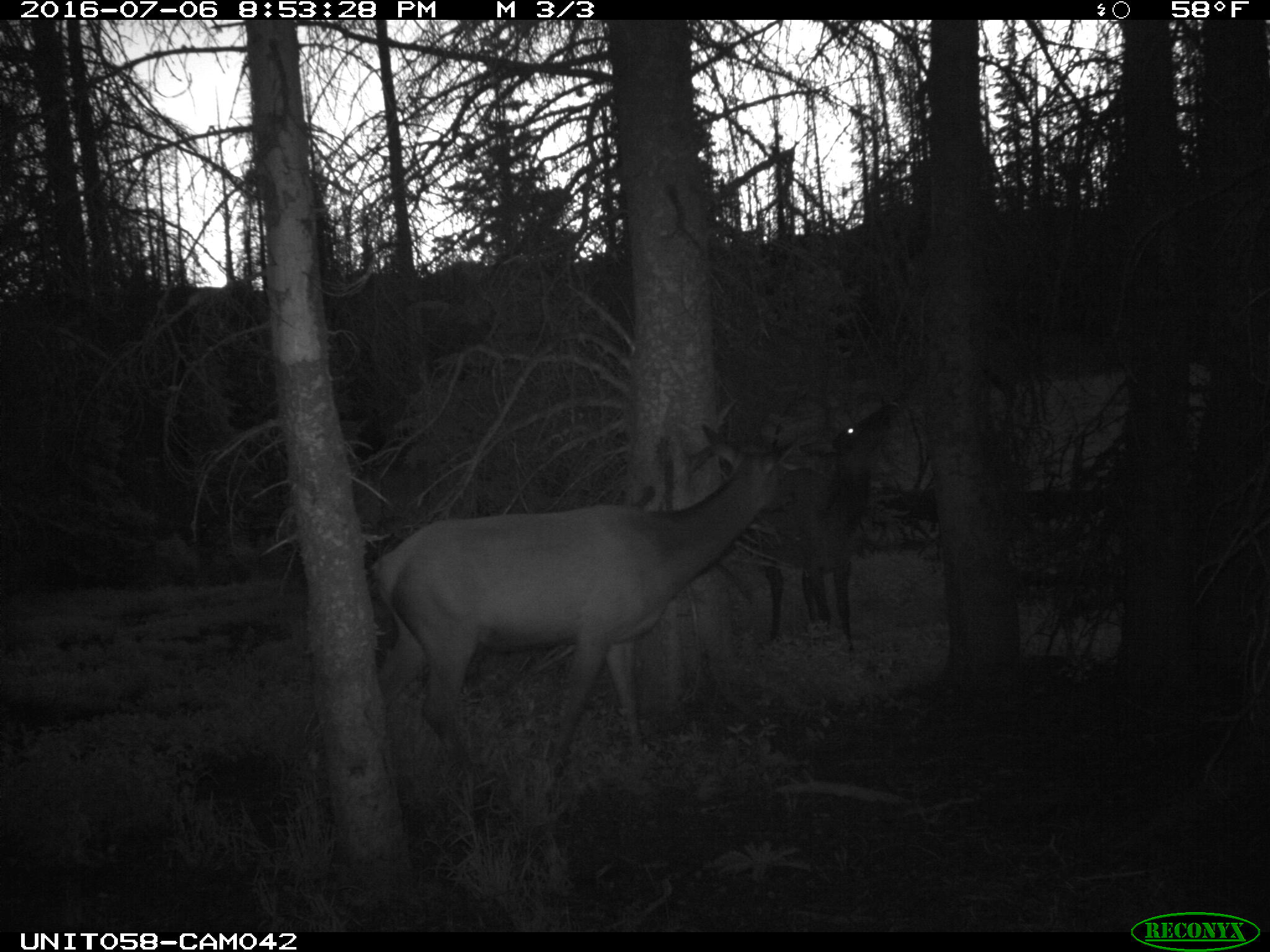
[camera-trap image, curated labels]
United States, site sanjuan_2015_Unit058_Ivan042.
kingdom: Animalia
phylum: Chordata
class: Mammalia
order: Artiodactyla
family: Cervidae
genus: Cervus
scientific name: Cervus elaphus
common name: red deer